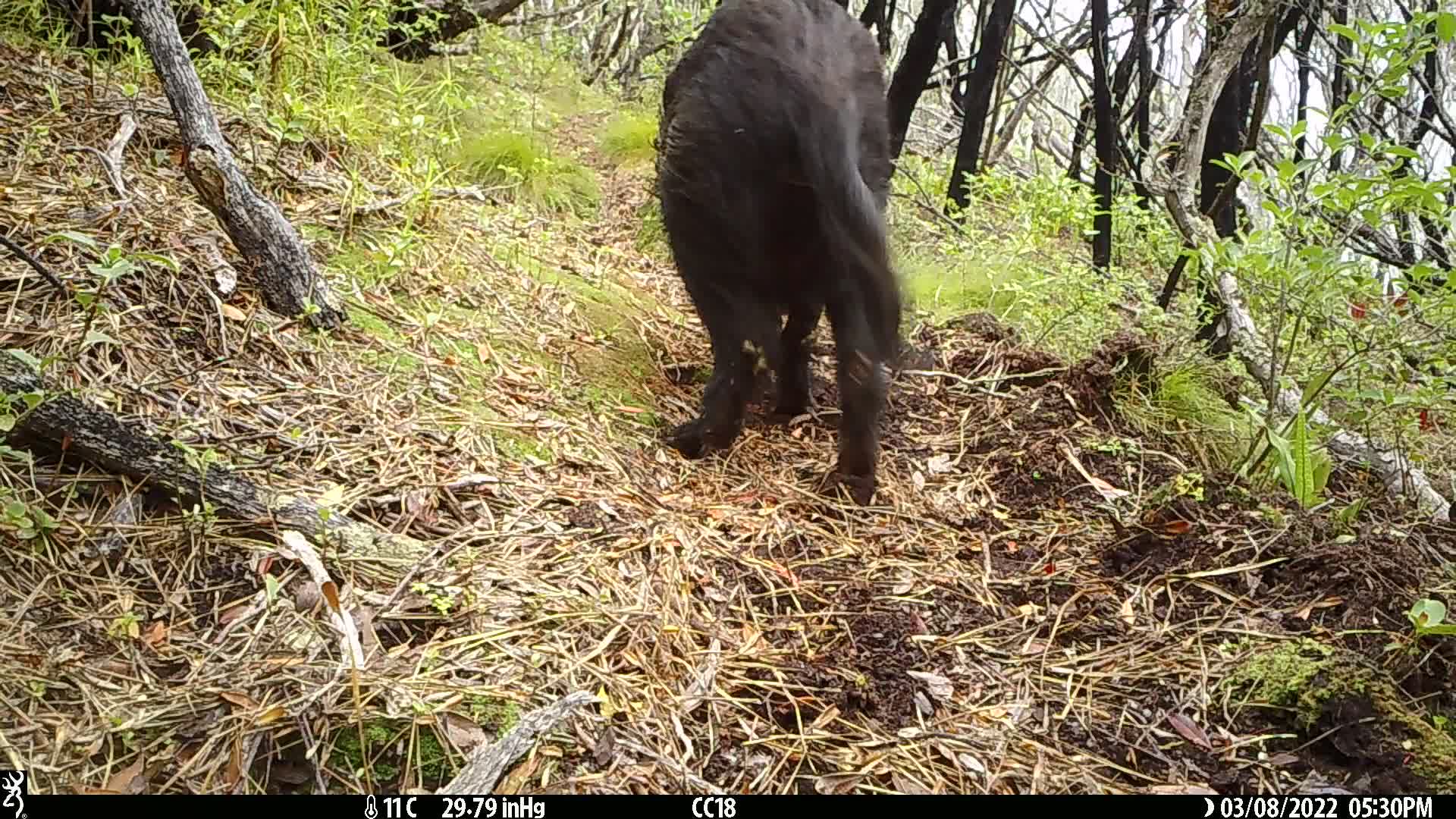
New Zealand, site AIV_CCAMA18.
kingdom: Animalia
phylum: Chordata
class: Mammalia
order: Artiodactyla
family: Suidae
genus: Sus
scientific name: Sus scrofa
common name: pig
Pig (Sus scrofa).